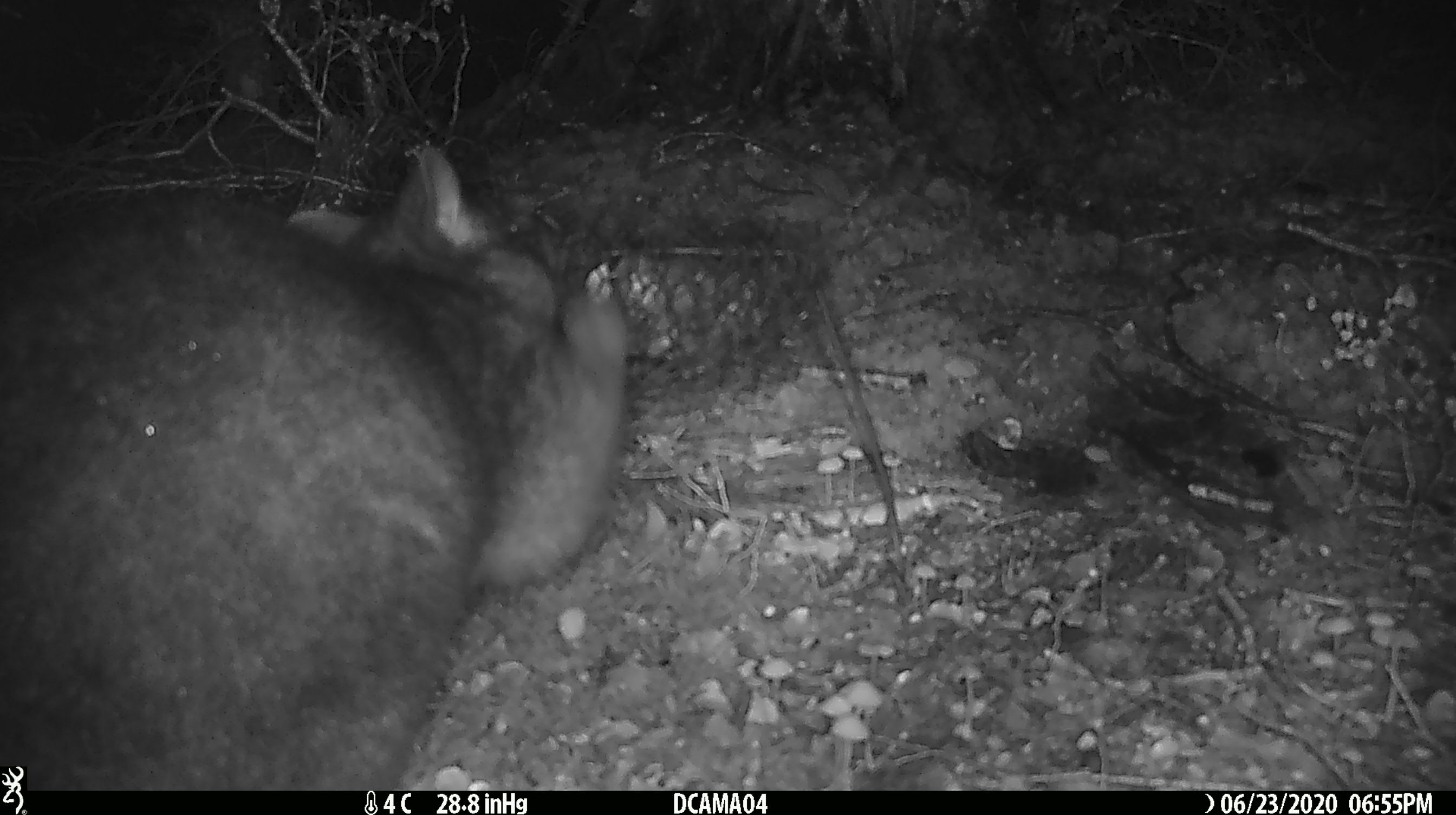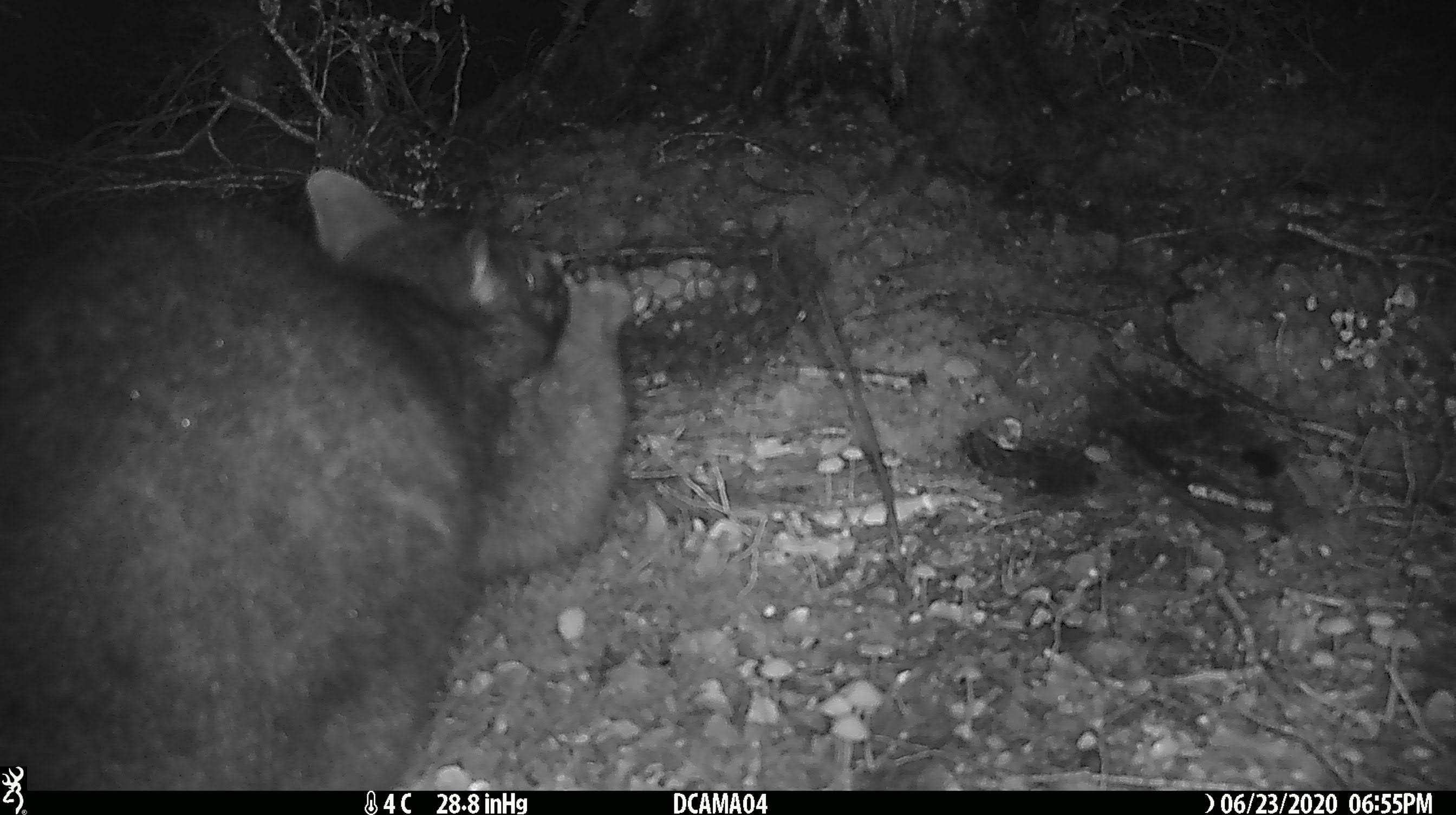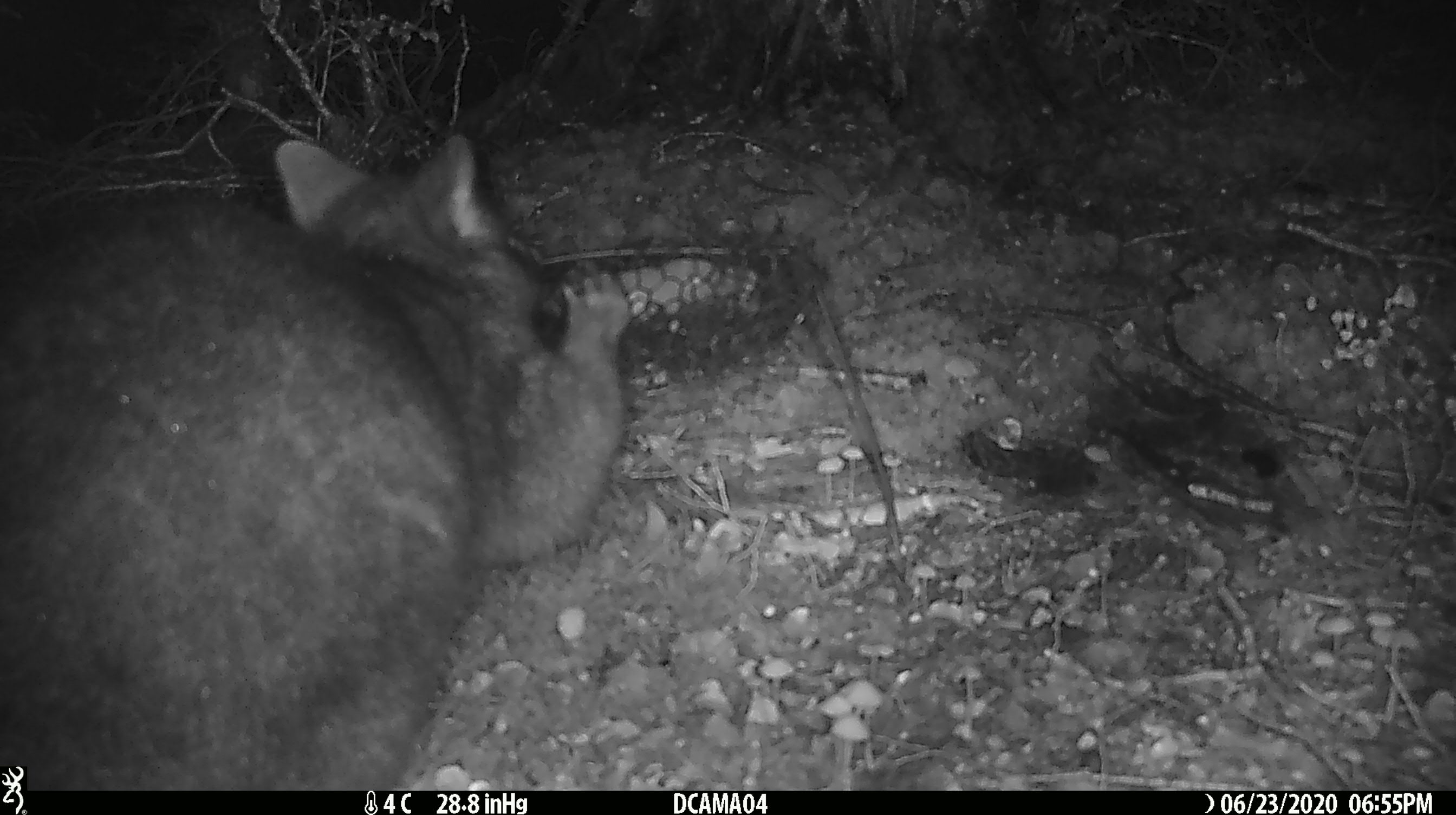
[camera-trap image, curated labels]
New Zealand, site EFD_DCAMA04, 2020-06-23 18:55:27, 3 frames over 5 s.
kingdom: Animalia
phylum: Chordata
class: Mammalia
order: Diprotodontia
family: Phalangeridae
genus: Trichosurus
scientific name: Trichosurus vulpecula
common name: common brushtail possum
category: possum